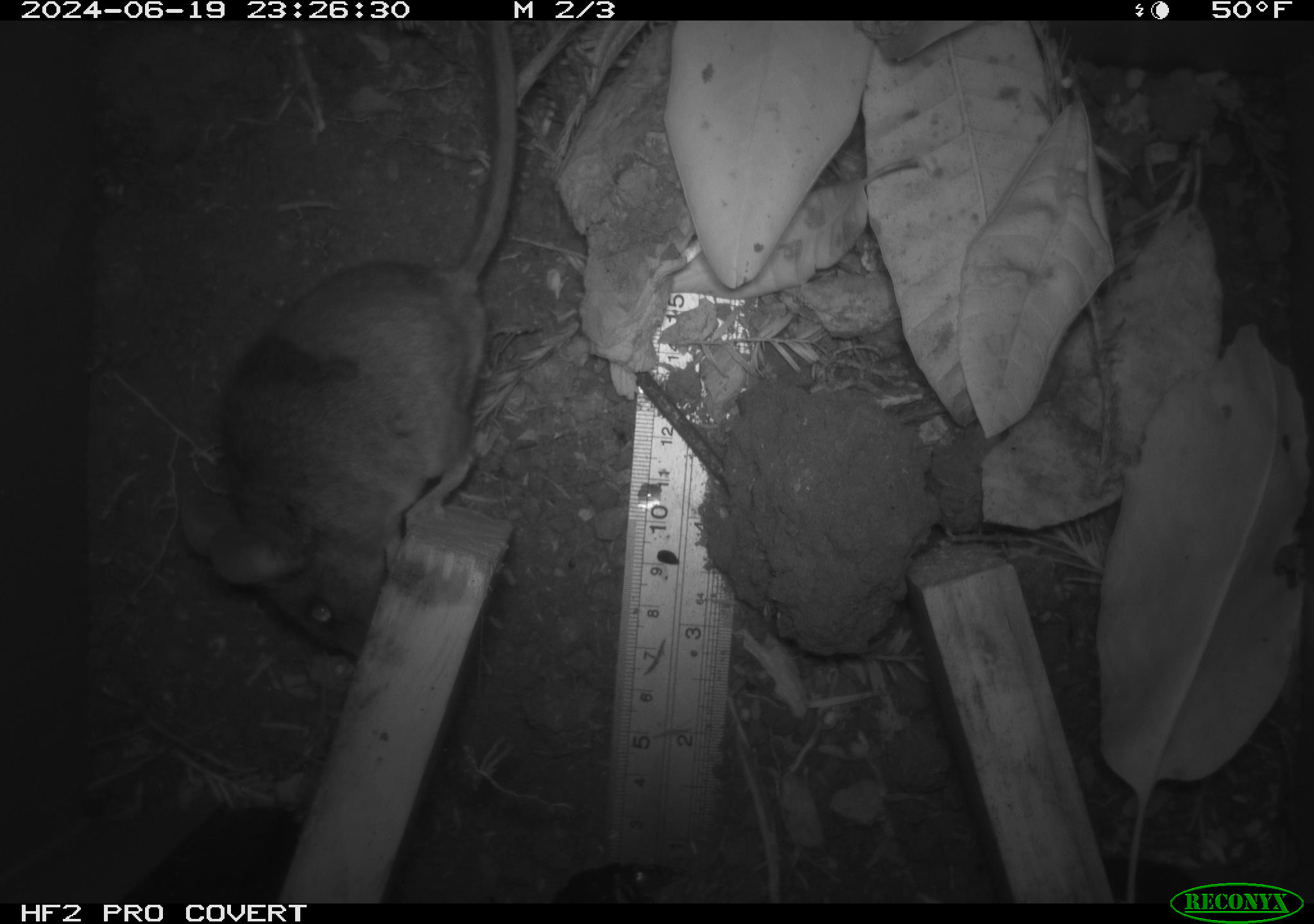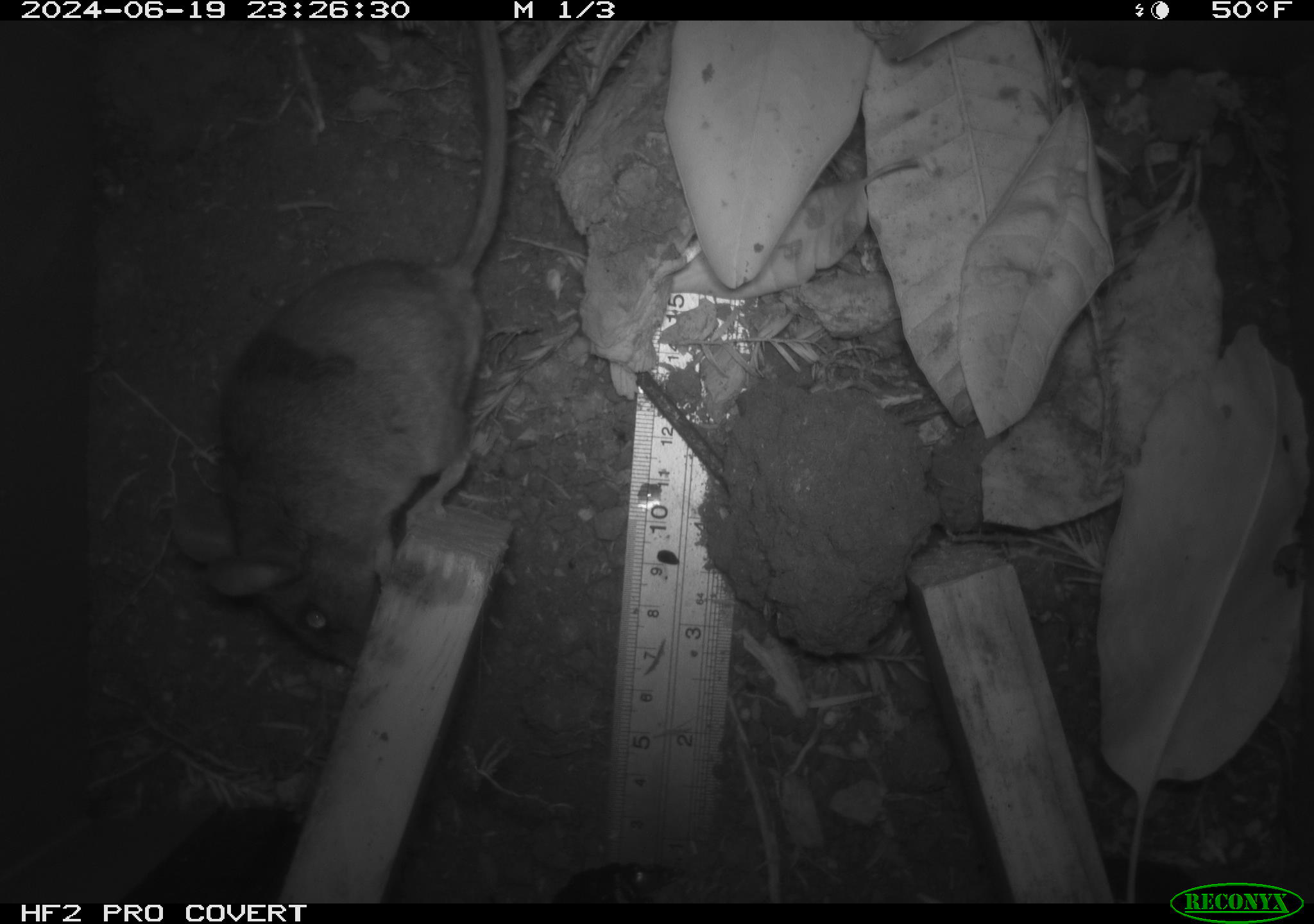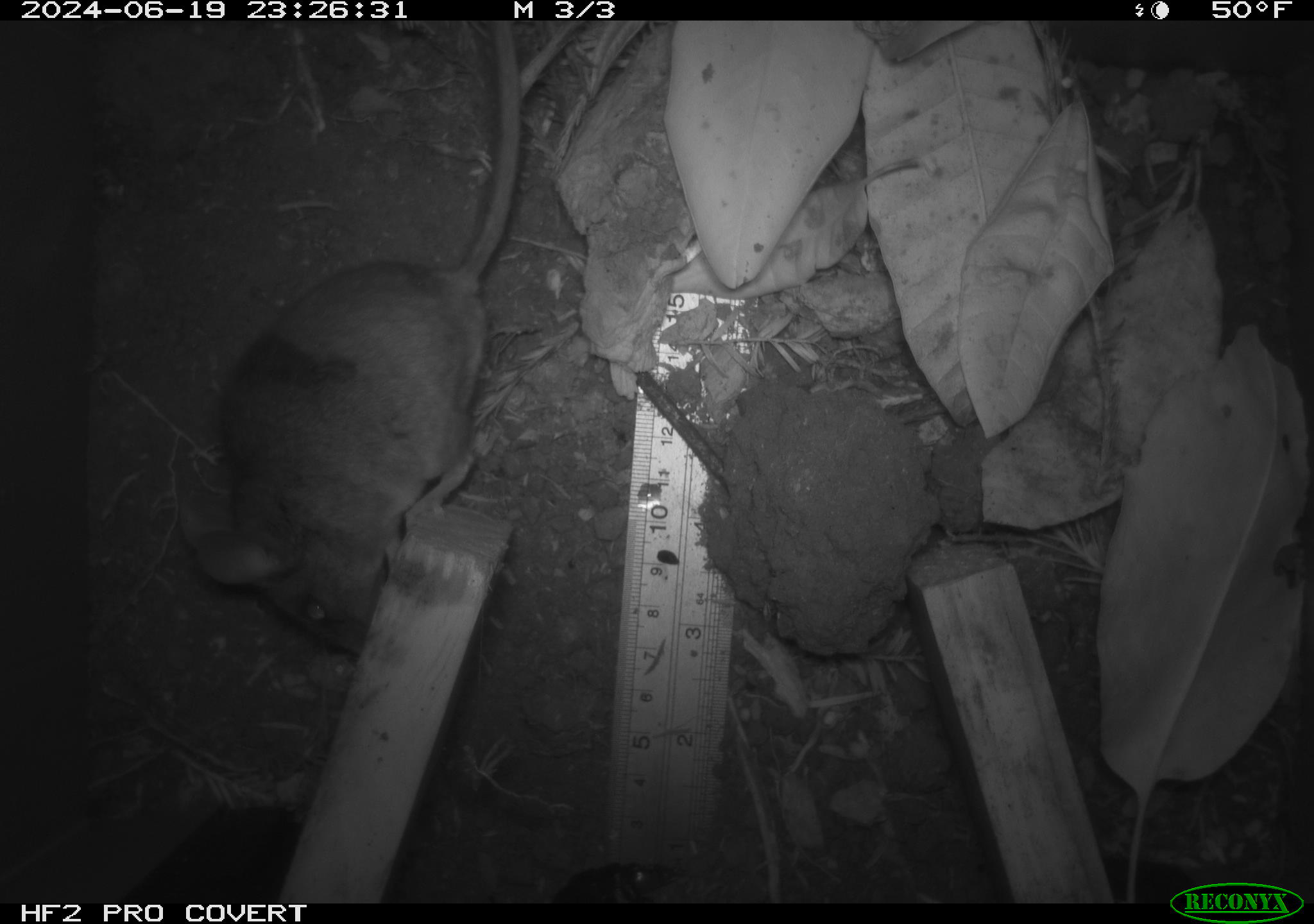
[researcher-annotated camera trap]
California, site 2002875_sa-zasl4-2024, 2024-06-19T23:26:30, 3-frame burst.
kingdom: Animalia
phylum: Chordata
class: Mammalia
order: Rodentia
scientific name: Rodentia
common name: rodent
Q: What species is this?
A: Rodent (Rodentia).